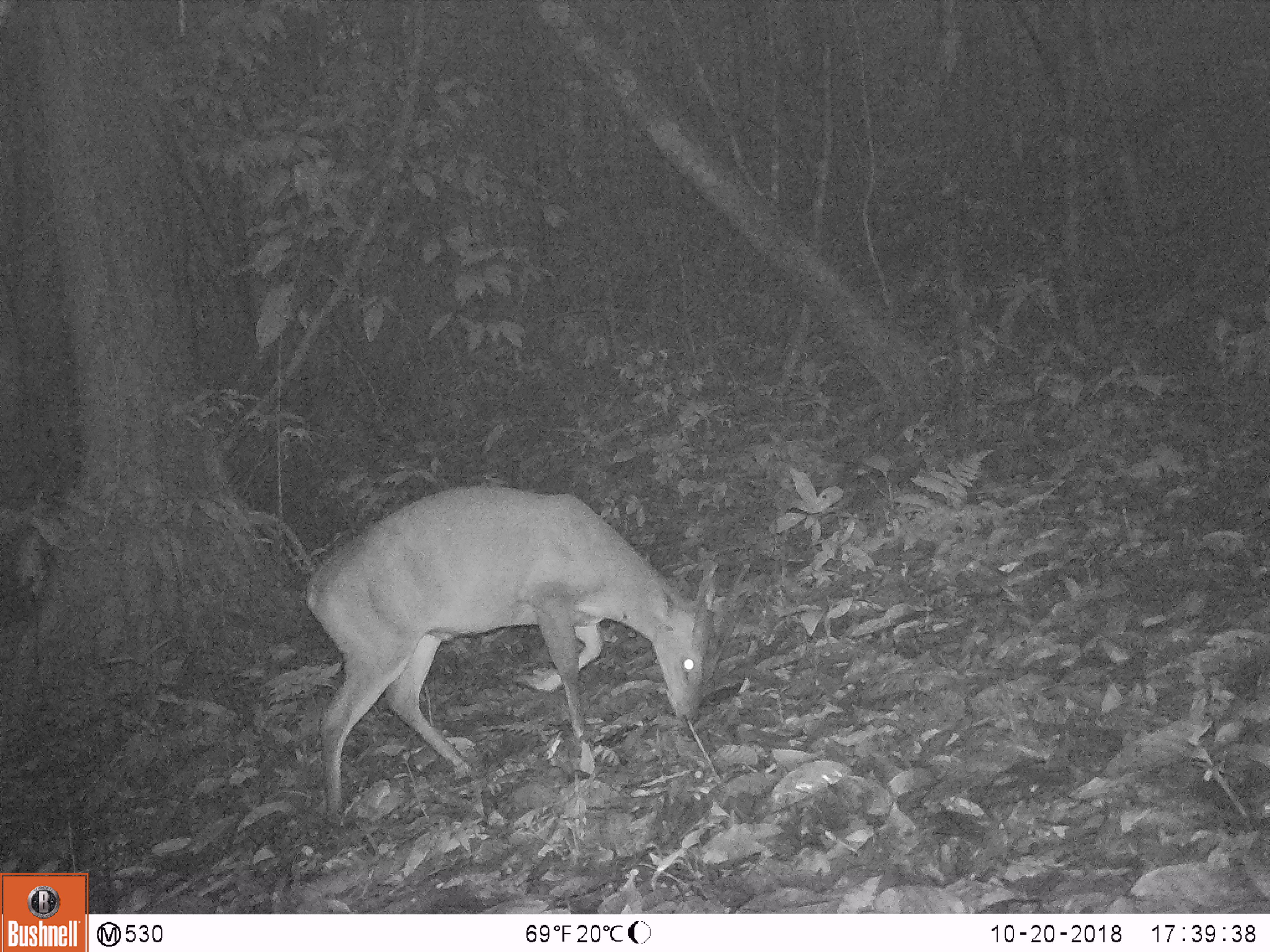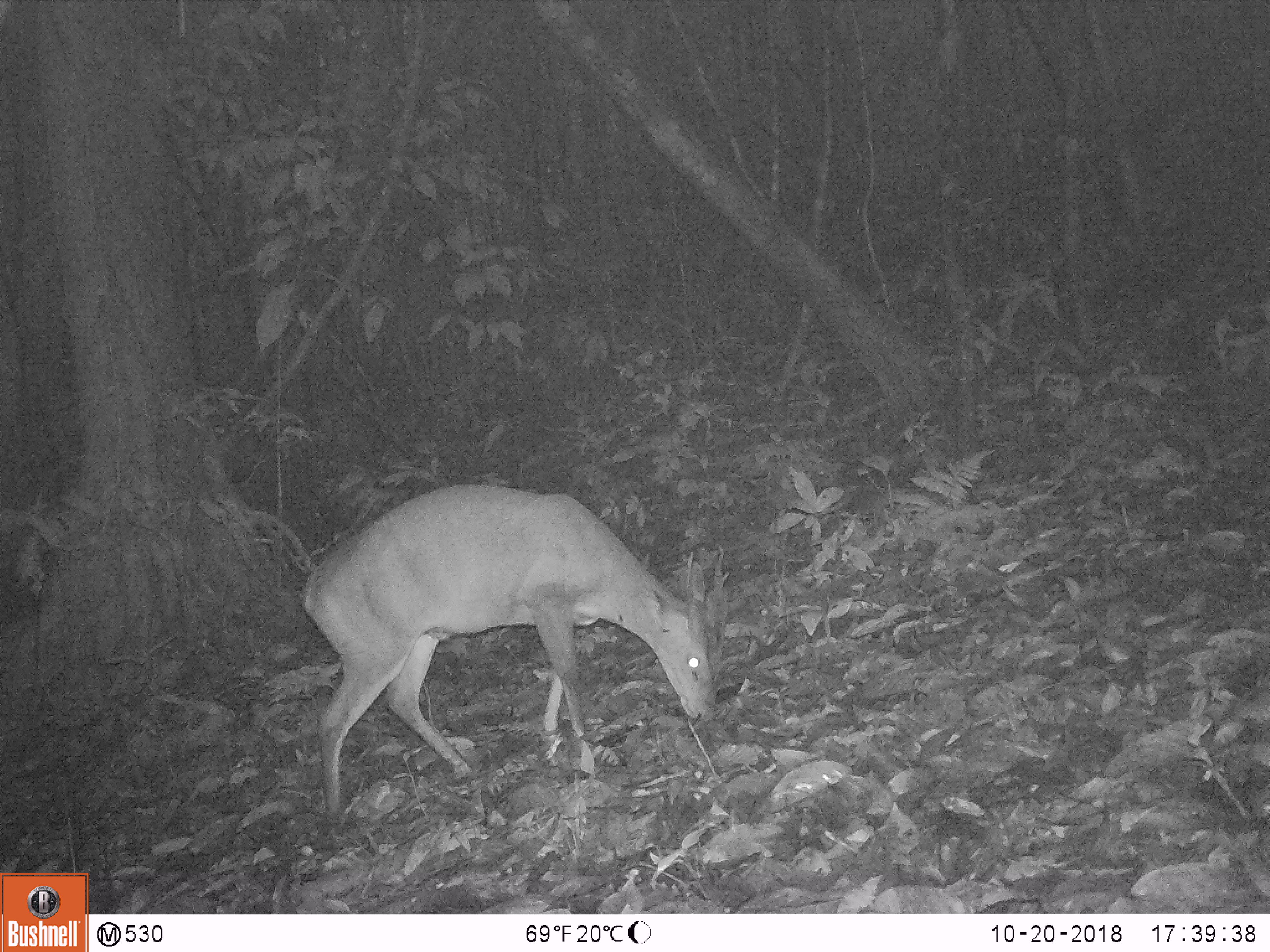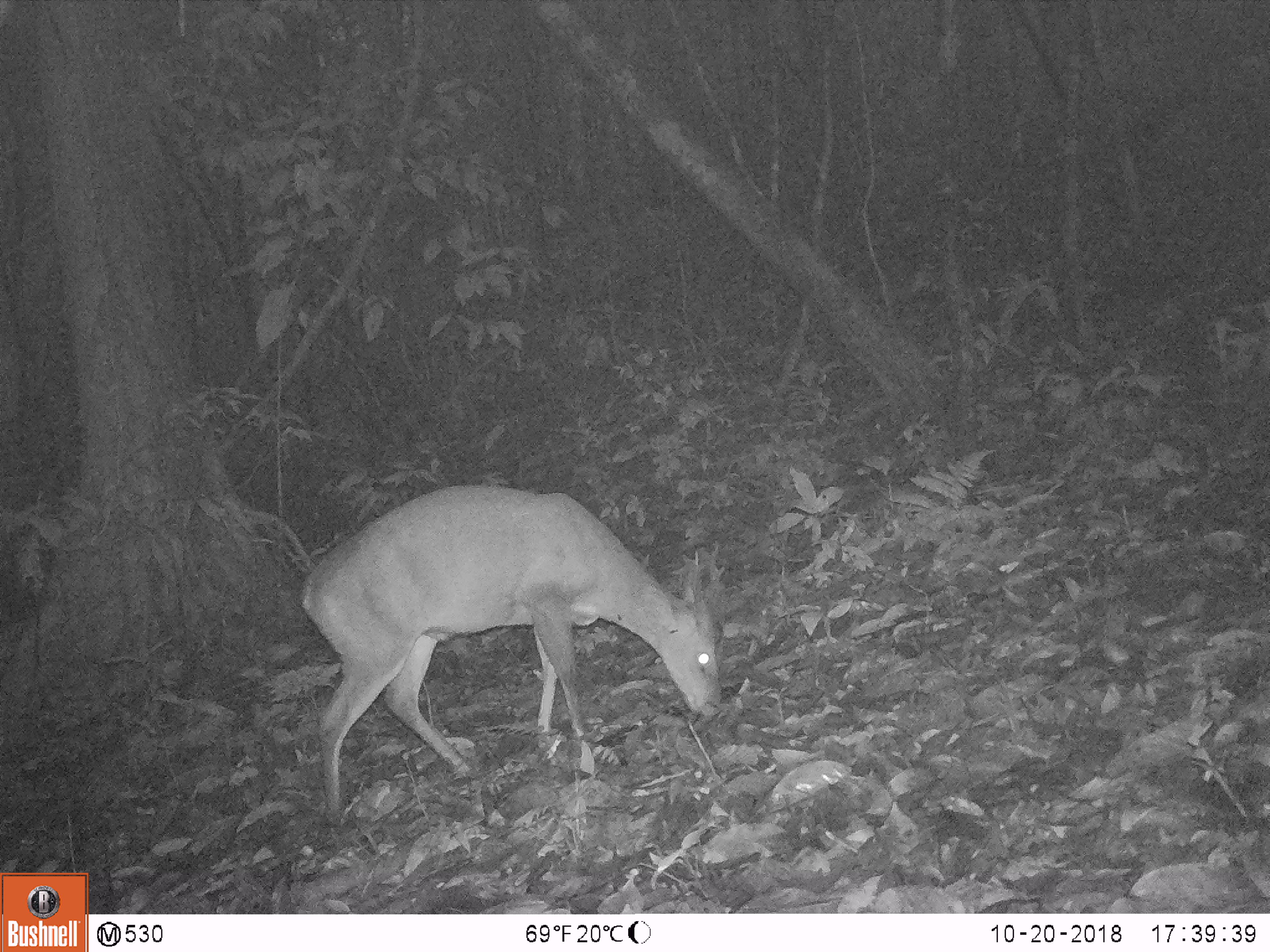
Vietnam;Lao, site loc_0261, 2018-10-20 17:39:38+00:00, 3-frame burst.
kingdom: Animalia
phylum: Chordata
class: Mammalia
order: Artiodactyla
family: Cervidae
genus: Muntiacus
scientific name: Muntiacus vuquangensis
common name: large-antlered muntjac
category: large antlered muntjac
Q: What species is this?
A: Large antlered muntjac (large-antlered muntjac) (Muntiacus vuquangensis).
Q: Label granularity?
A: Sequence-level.